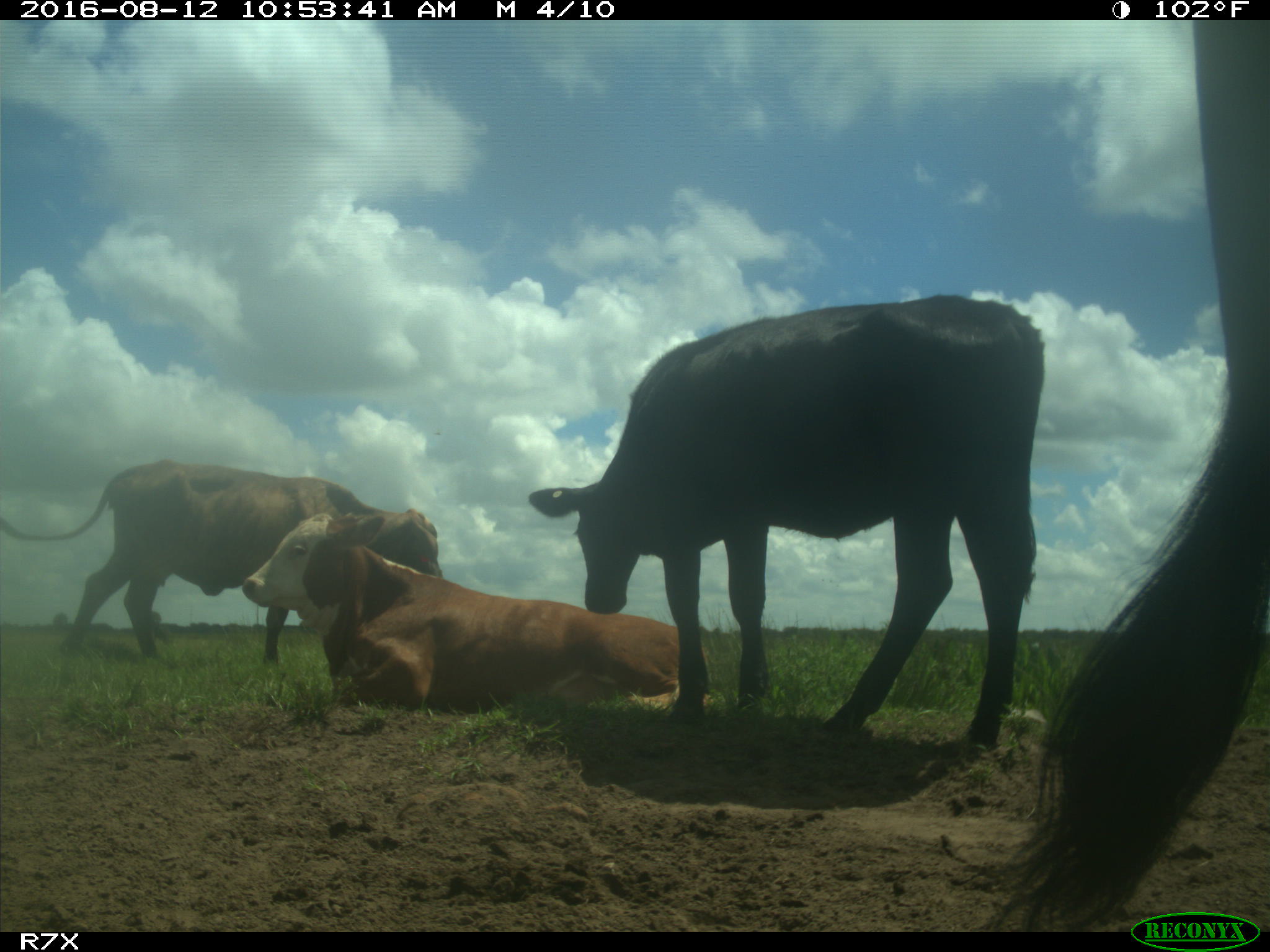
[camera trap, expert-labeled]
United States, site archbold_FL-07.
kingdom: Animalia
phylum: Chordata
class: Mammalia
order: Artiodactyla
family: Bovidae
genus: Bos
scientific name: Bos taurus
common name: domestic cow